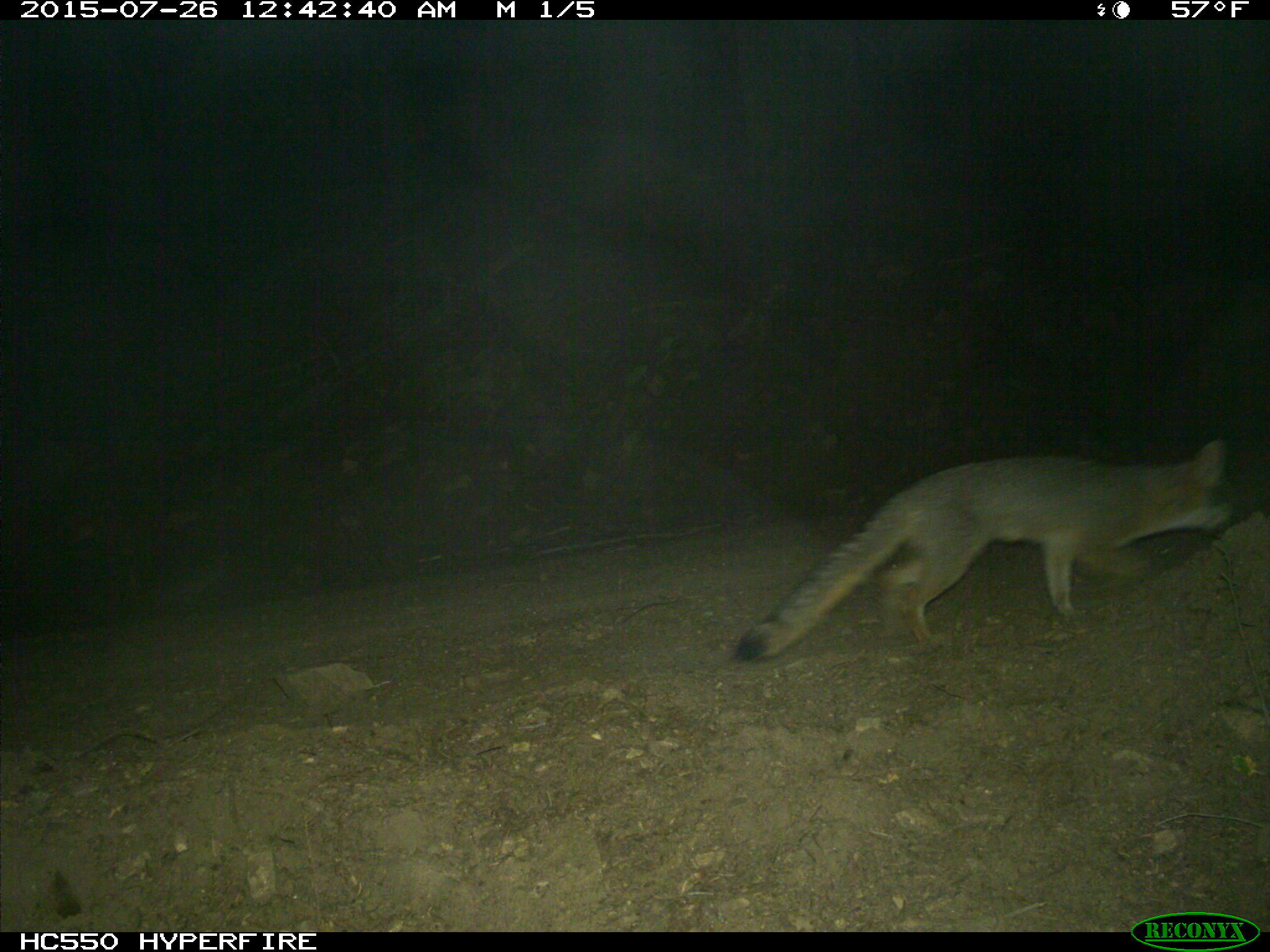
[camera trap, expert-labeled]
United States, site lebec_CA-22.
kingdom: Animalia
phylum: Chordata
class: Mammalia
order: Carnivora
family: Canidae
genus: Urocyon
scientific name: Urocyon cinereoargenteus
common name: gray fox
Urocyon cinereoargenteus (gray fox).